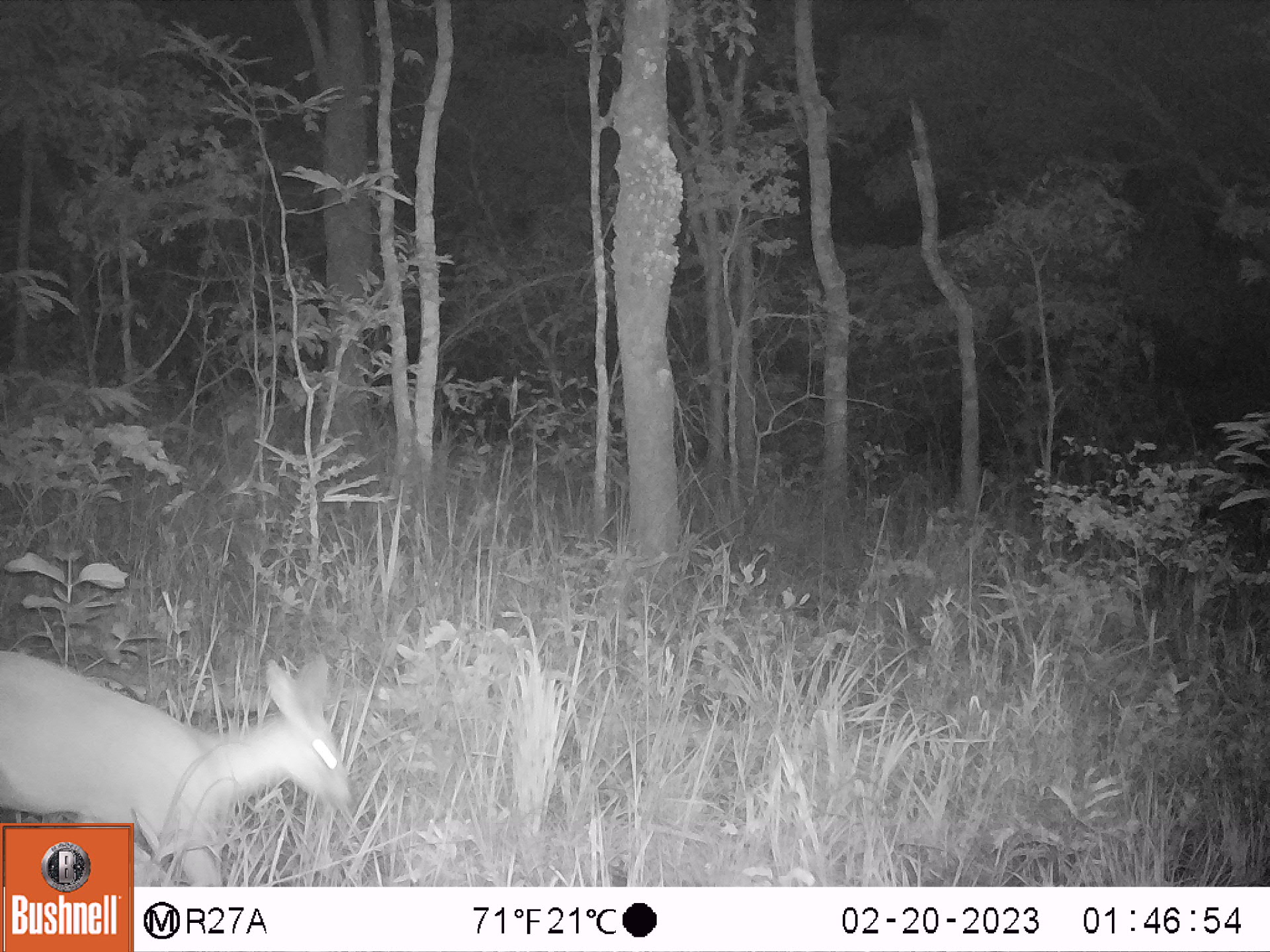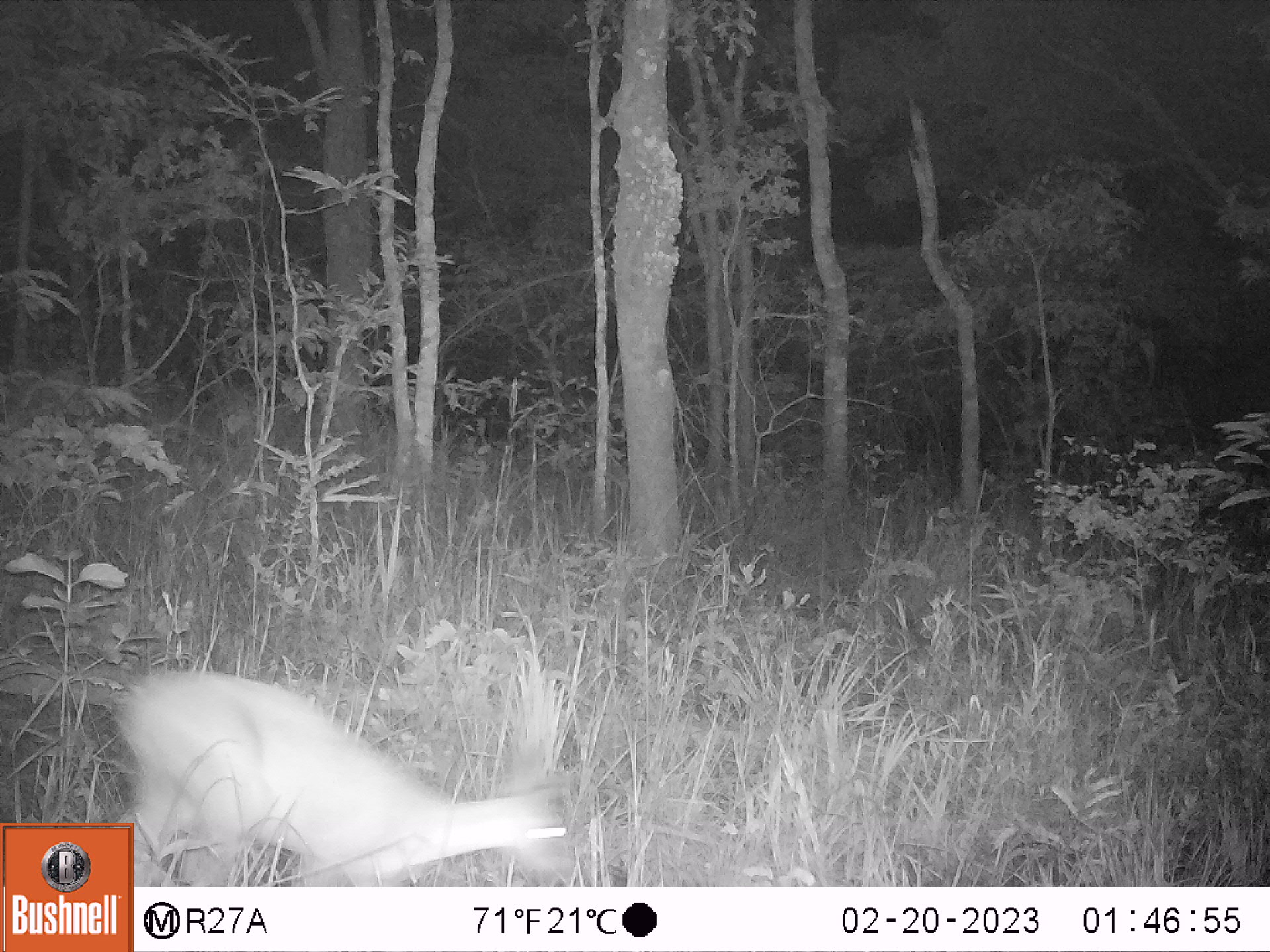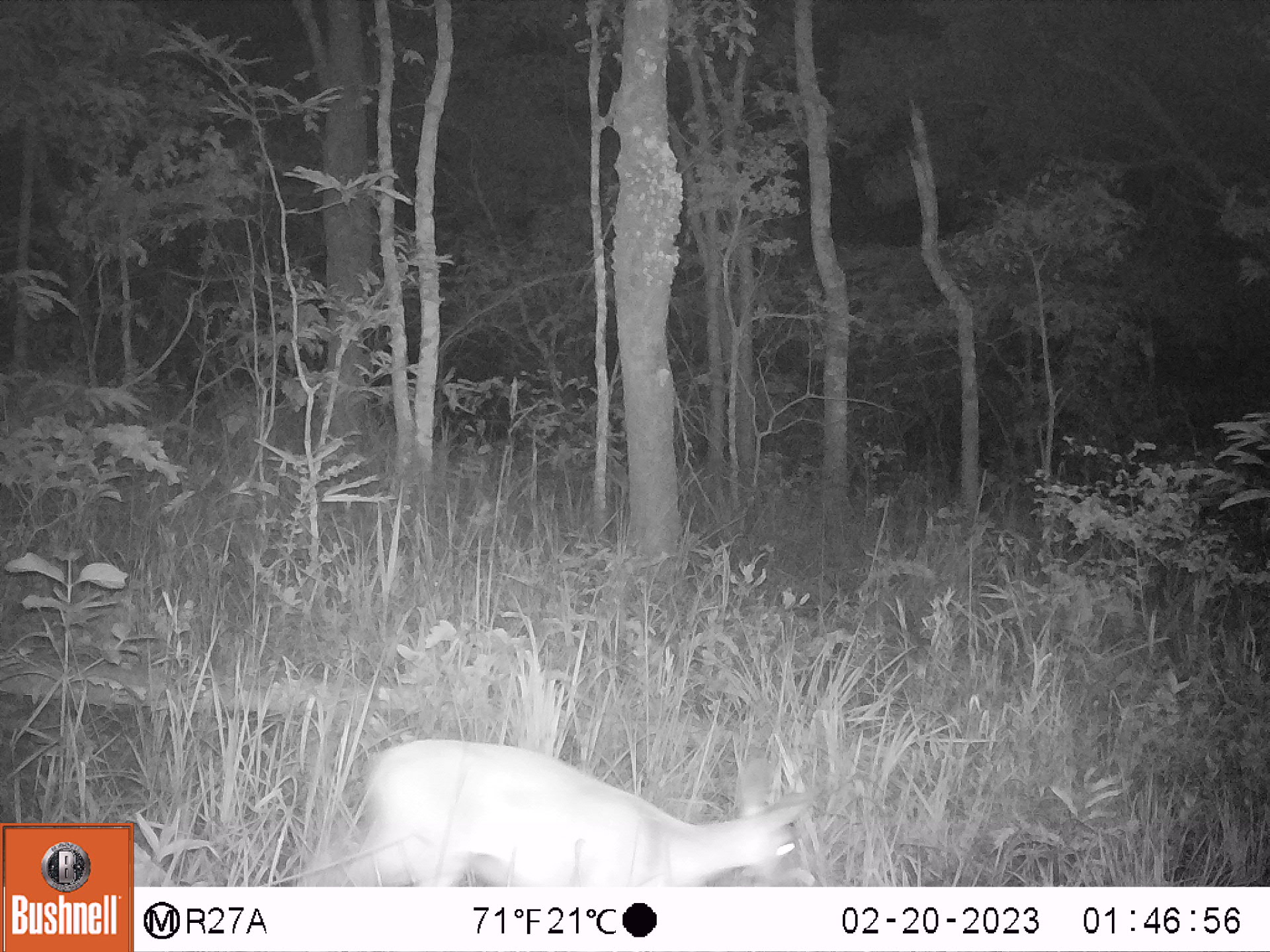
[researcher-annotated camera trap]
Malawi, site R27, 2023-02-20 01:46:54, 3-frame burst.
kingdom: Animalia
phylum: Chordata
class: Mammalia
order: Artiodactyla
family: Bovidae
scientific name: Antilopinae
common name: small antelope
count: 1